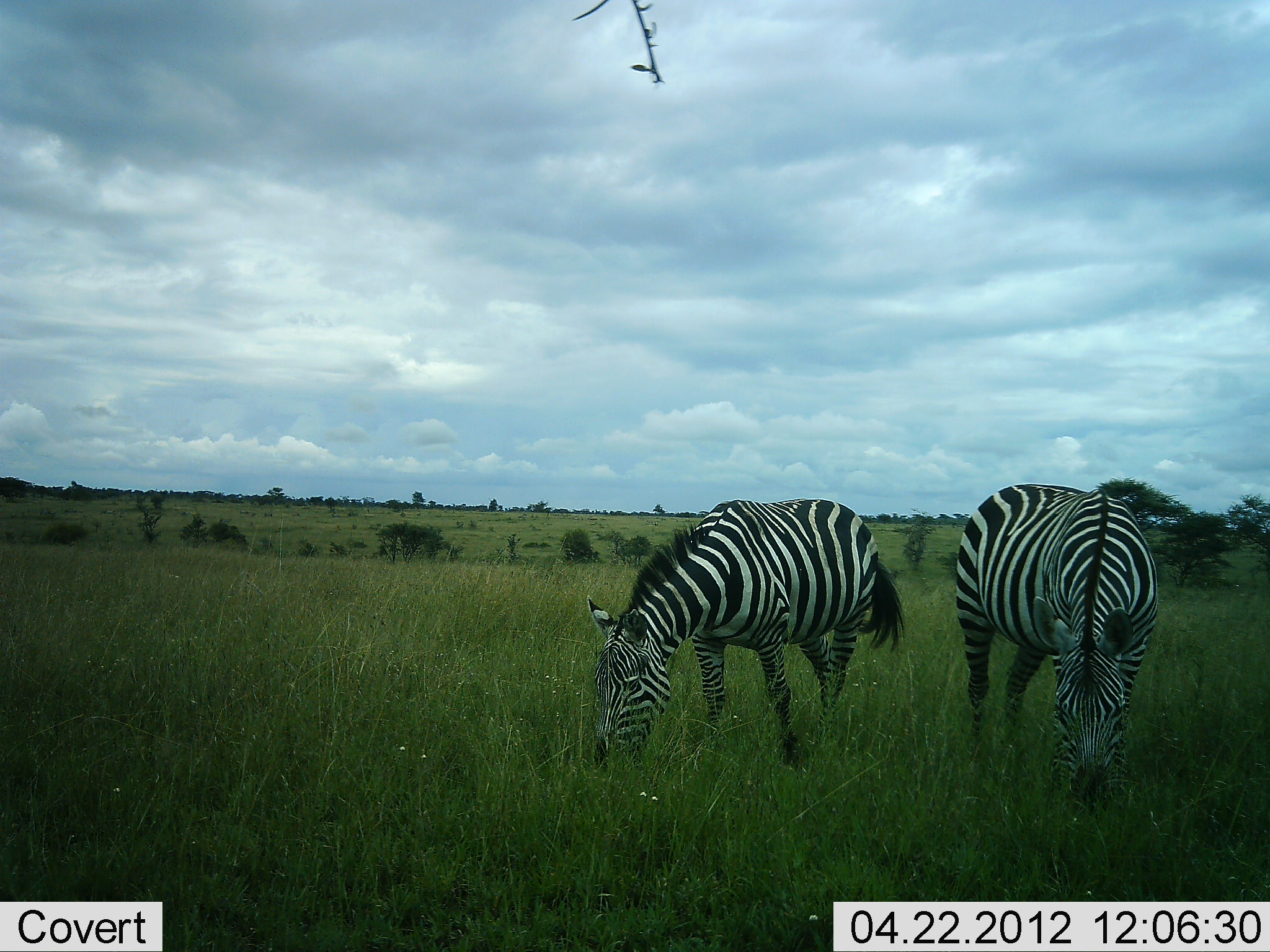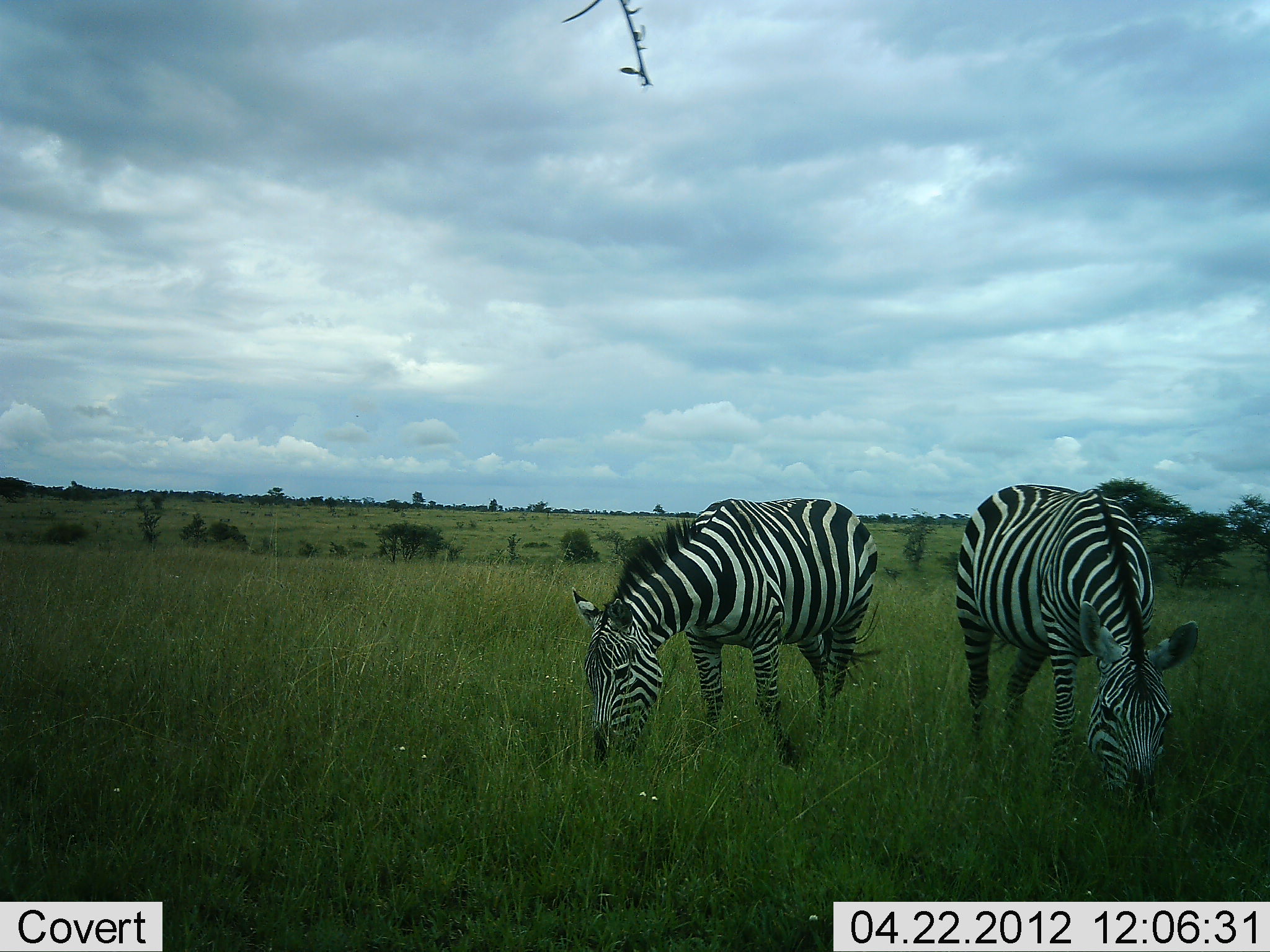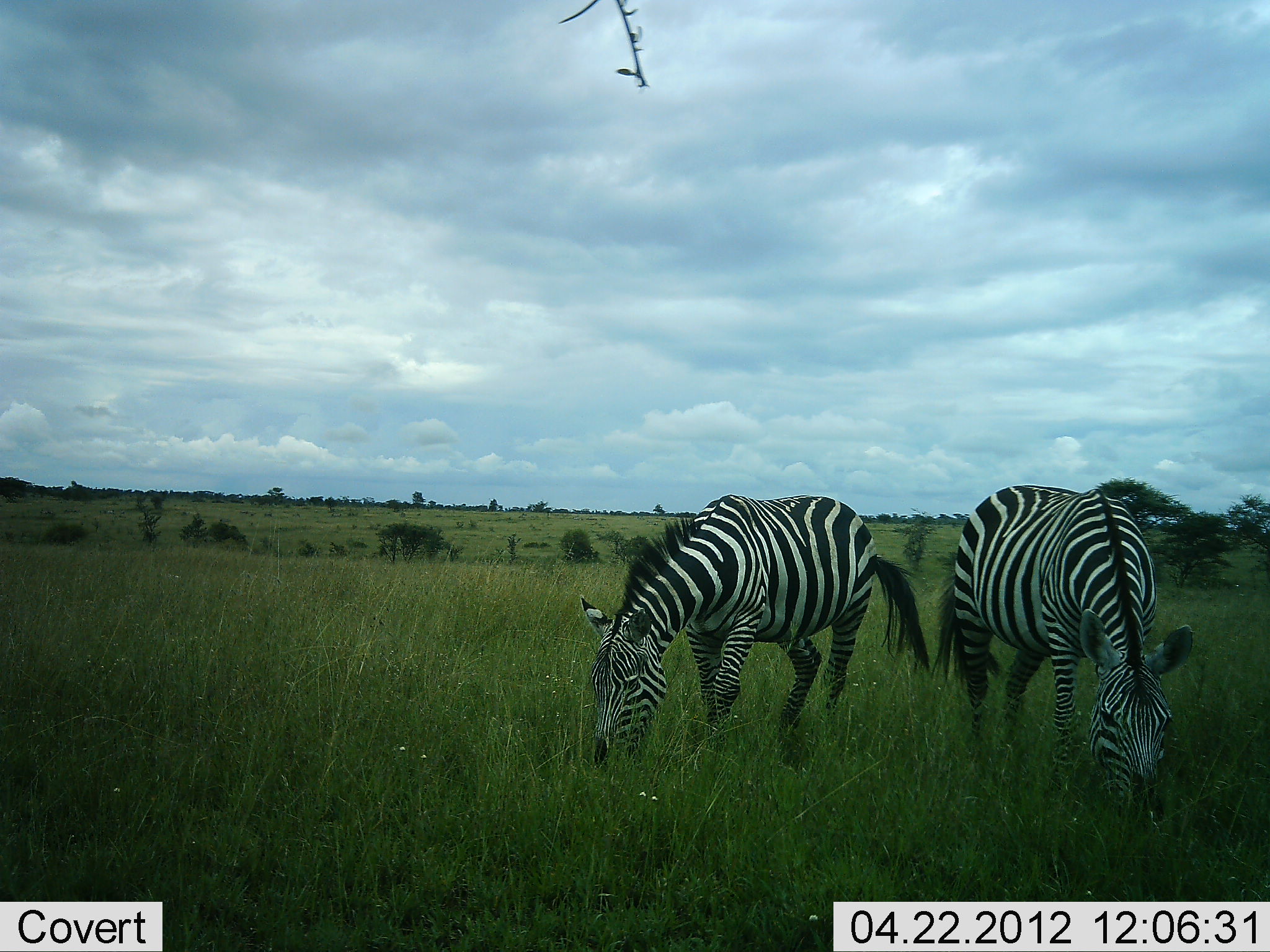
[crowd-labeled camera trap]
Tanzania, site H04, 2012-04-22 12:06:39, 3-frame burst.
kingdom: Animalia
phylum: Chordata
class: Mammalia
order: Perissodactyla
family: Equidae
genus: Equus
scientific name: Equus quagga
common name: plains zebra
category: zebra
Zebra (plains zebra) (Equus quagga), count 2. Behavior (volunteer vote fractions): standing 9%, resting 0%, moving 6%, interacting 0%. Young present (vote fraction): 0%. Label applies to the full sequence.